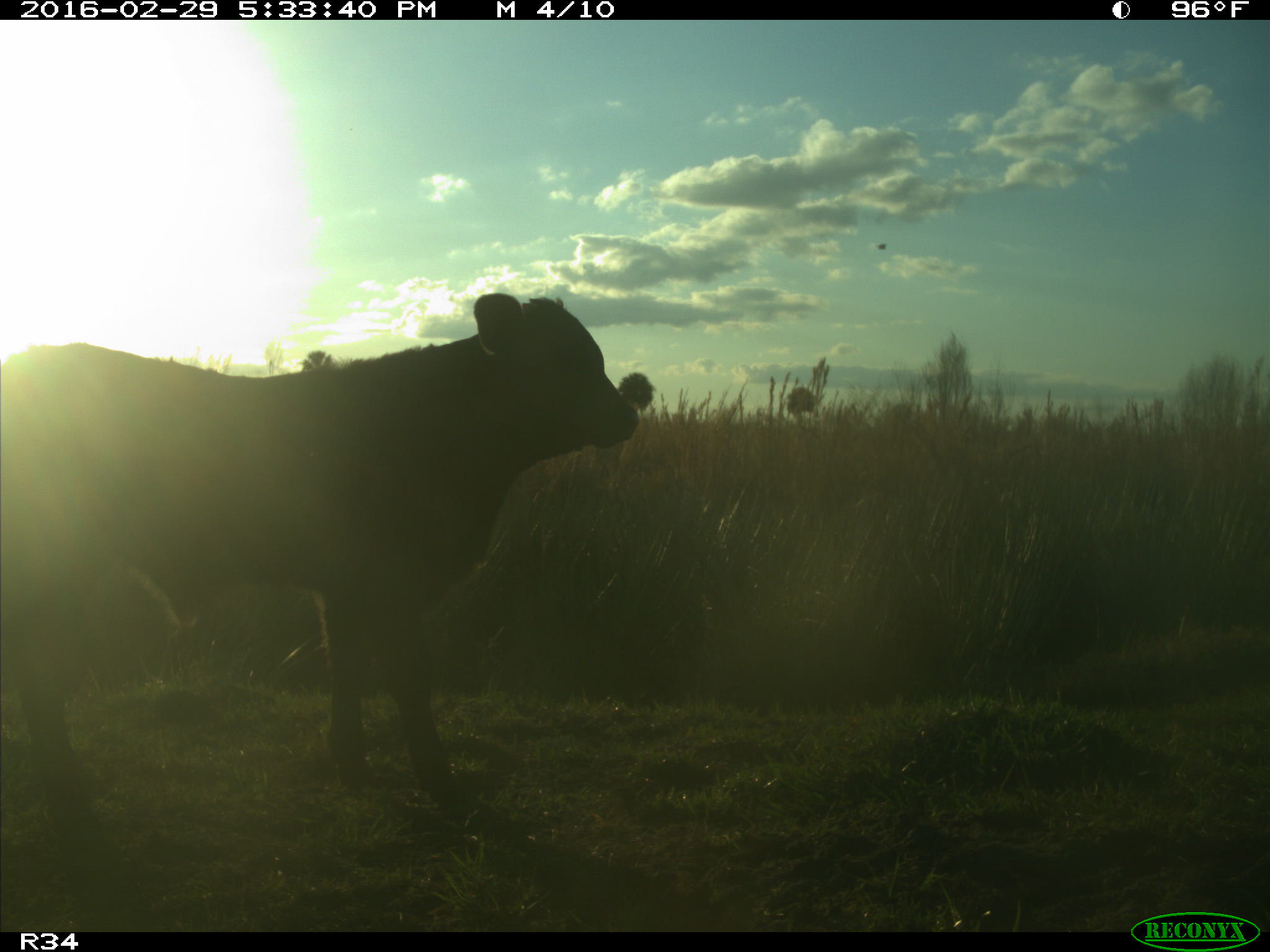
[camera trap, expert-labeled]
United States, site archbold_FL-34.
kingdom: Animalia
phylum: Chordata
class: Mammalia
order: Artiodactyla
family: Bovidae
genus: Bos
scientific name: Bos taurus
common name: domestic cow